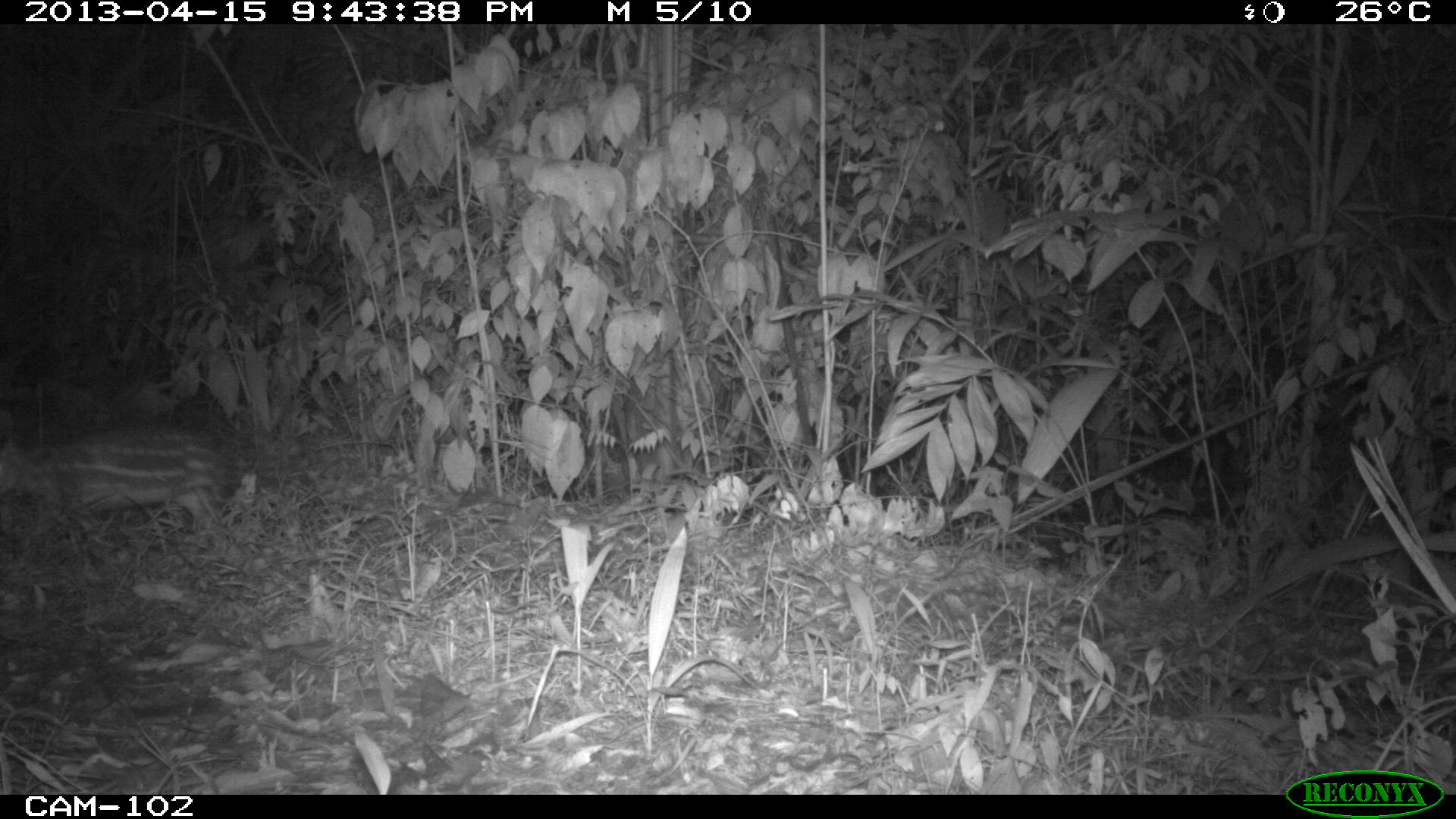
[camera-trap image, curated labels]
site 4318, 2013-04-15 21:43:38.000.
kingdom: Animalia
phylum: Chordata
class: Mammalia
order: Rodentia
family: Cuniculidae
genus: Cuniculus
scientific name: Cuniculus paca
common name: lowland paca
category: agouti paca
Agouti paca (lowland paca) (Cuniculus paca), count 1.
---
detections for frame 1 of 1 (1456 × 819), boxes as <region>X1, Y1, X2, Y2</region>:
agouti paca: <region>2, 426, 235, 530</region>